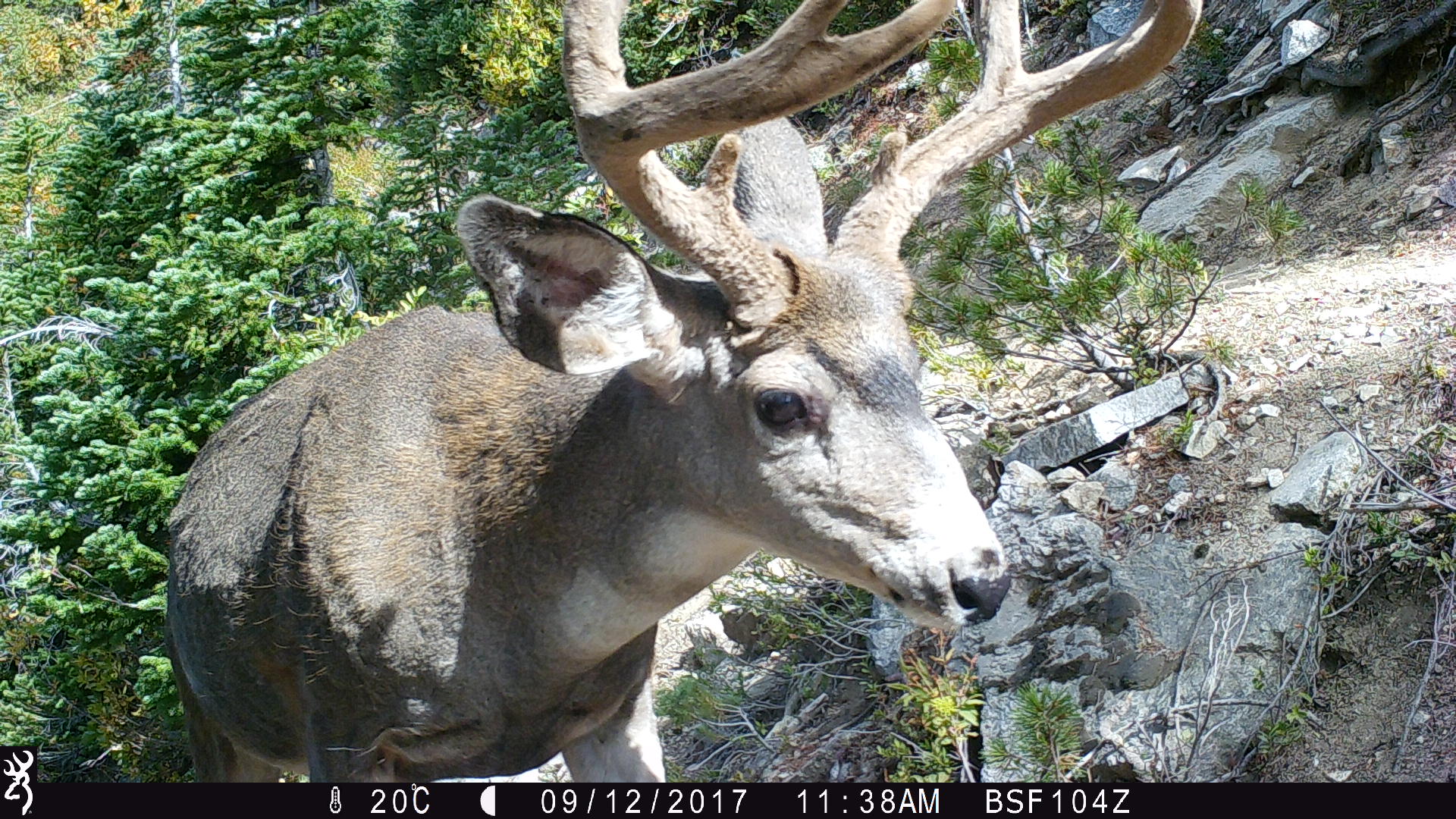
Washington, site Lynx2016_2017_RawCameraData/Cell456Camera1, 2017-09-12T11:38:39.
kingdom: Animalia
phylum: Chordata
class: Mammalia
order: Artiodactyla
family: Cervidae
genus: Odocoileus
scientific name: Odocoileus hemionus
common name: mule deer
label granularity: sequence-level